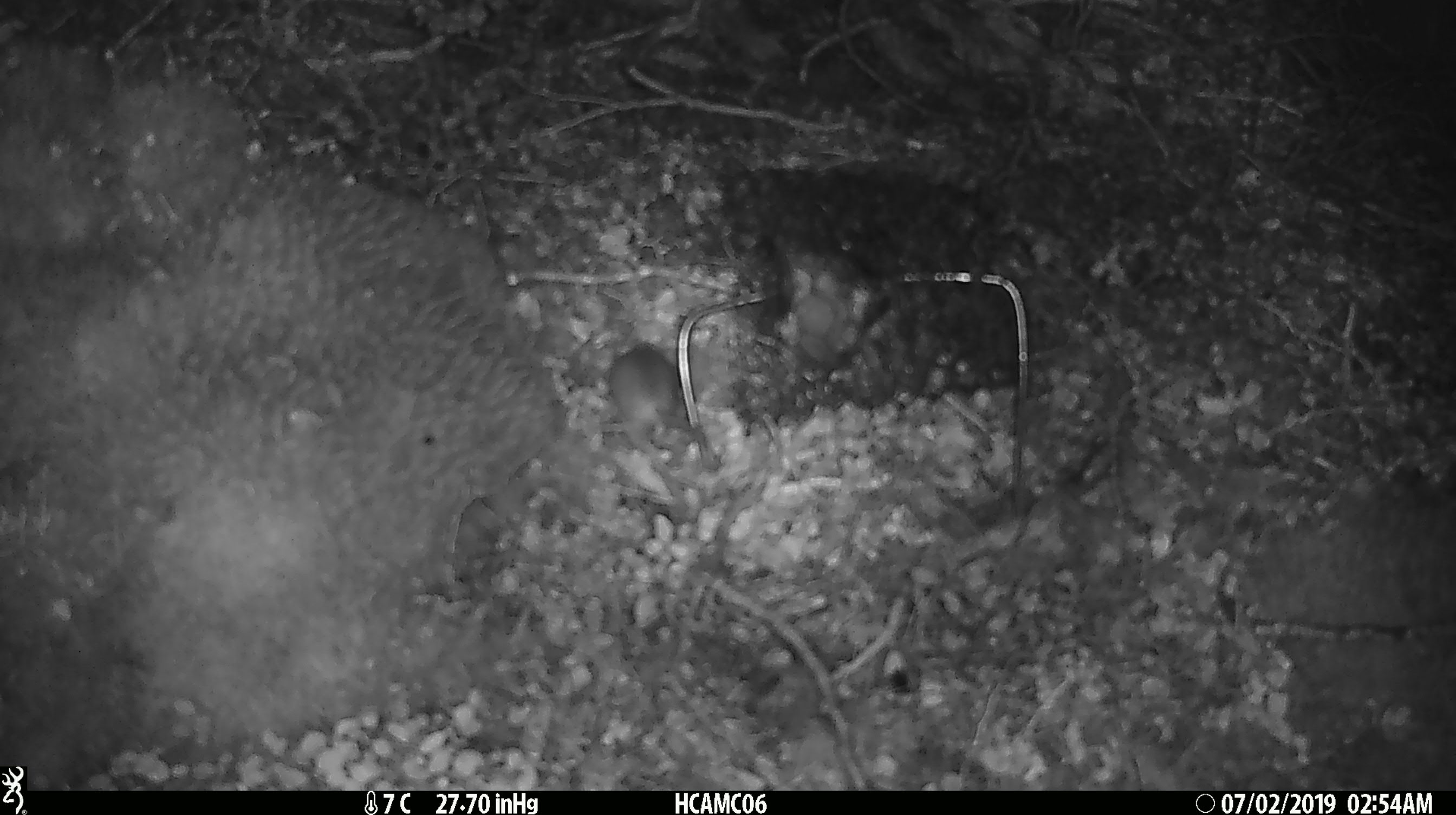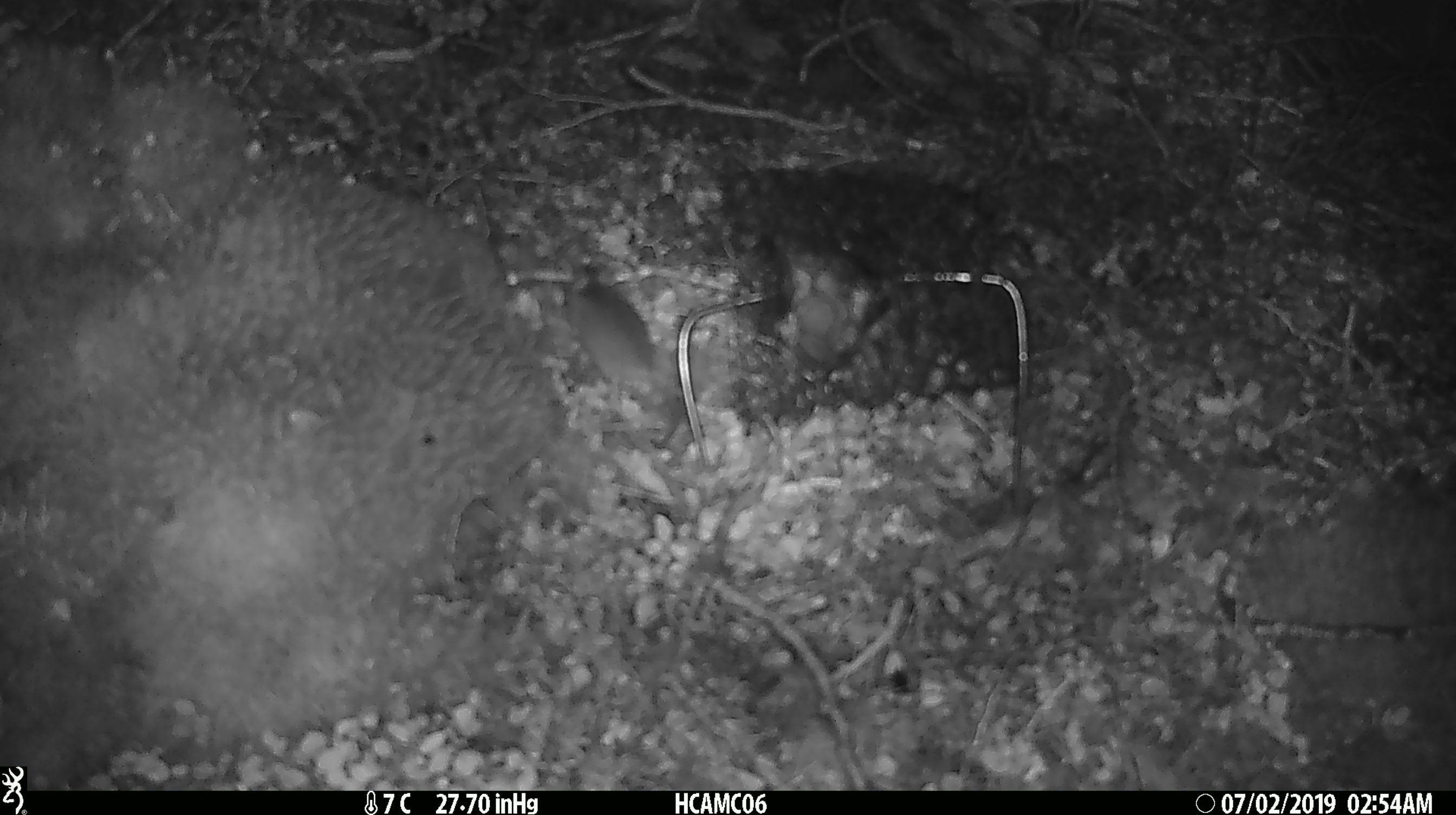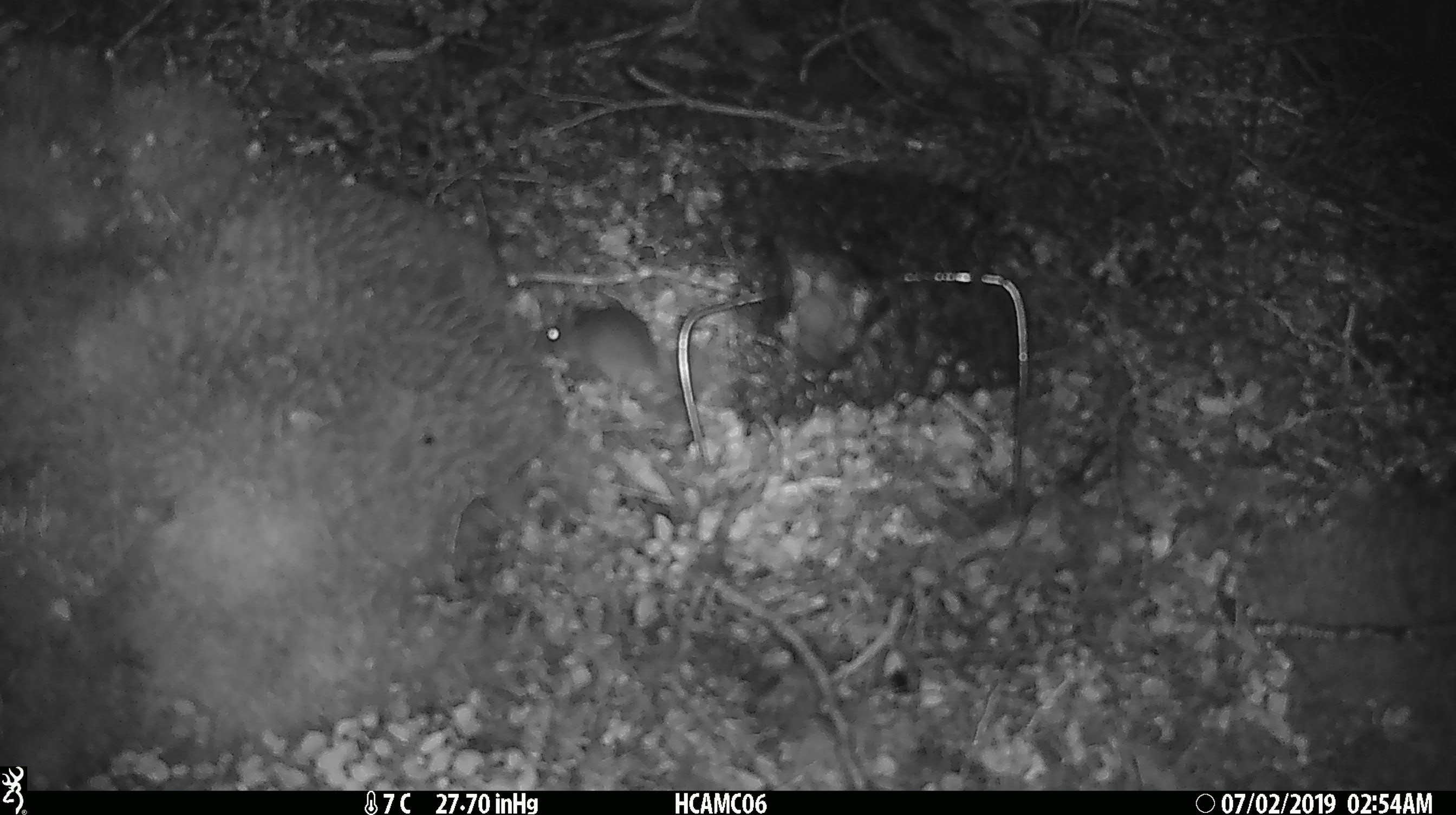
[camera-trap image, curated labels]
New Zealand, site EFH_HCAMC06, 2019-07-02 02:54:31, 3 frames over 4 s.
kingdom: Animalia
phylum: Chordata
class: Mammalia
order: Rodentia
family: Muridae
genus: Mus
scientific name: Mus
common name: mouse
Mouse (Mus).